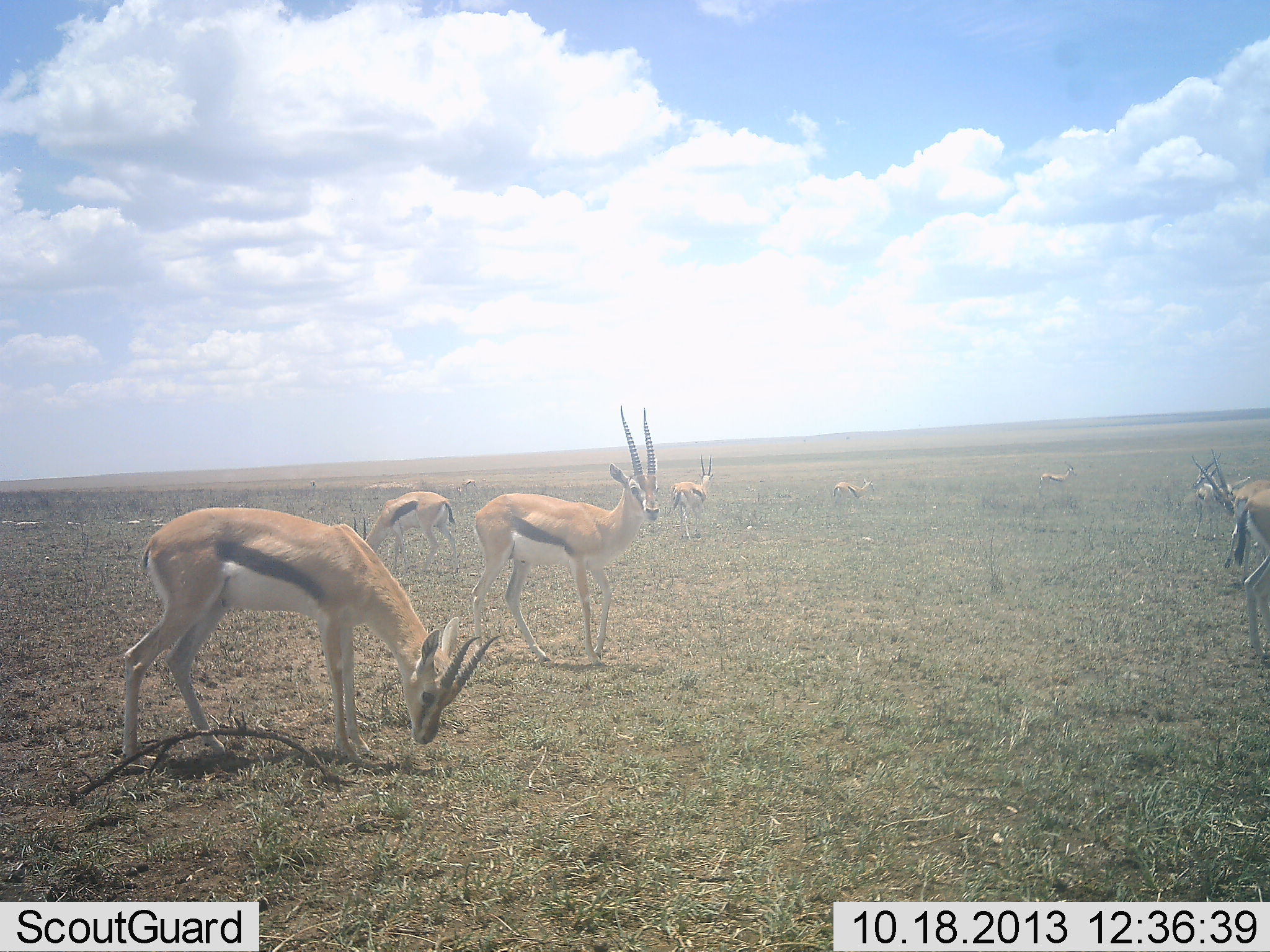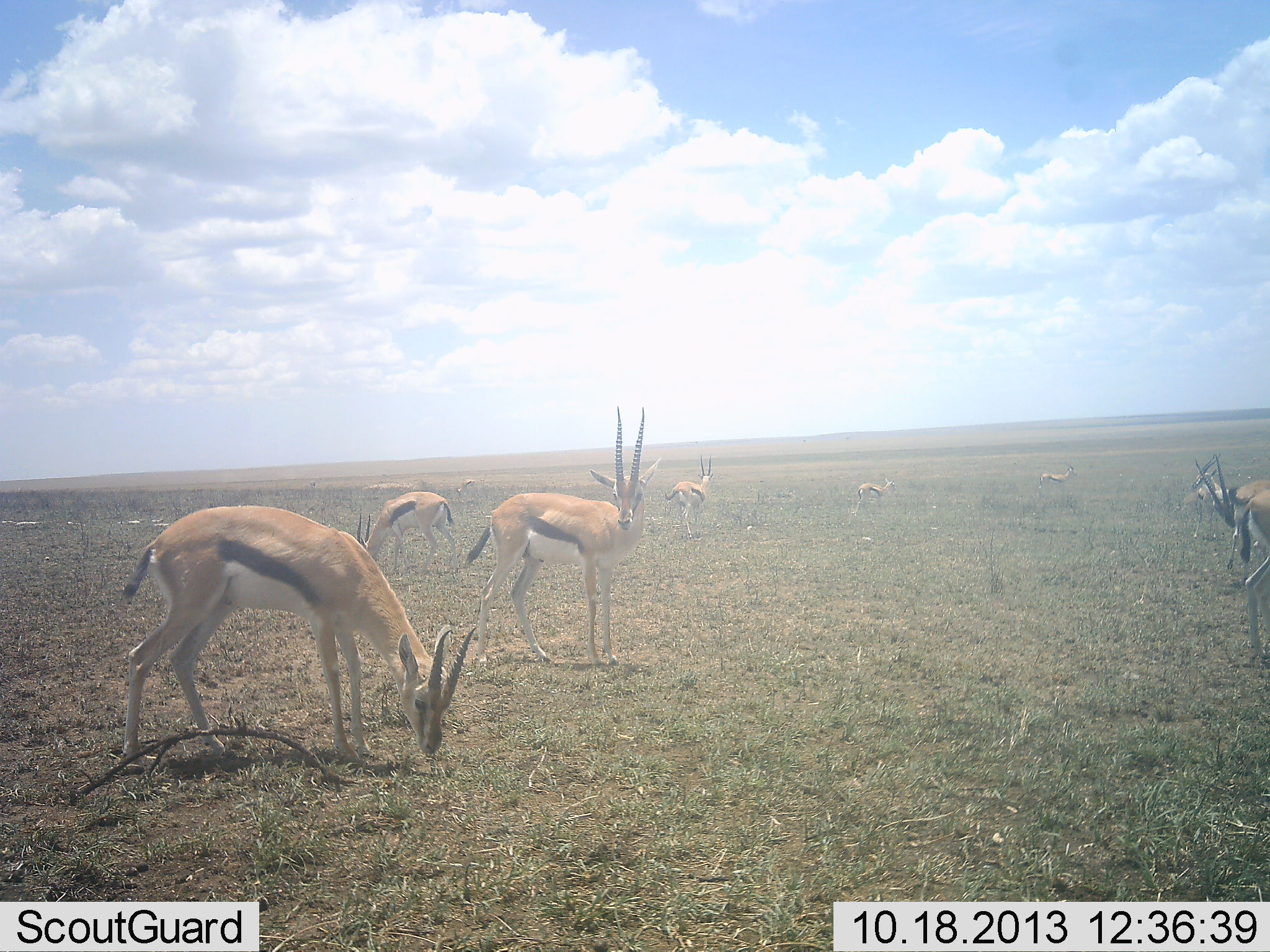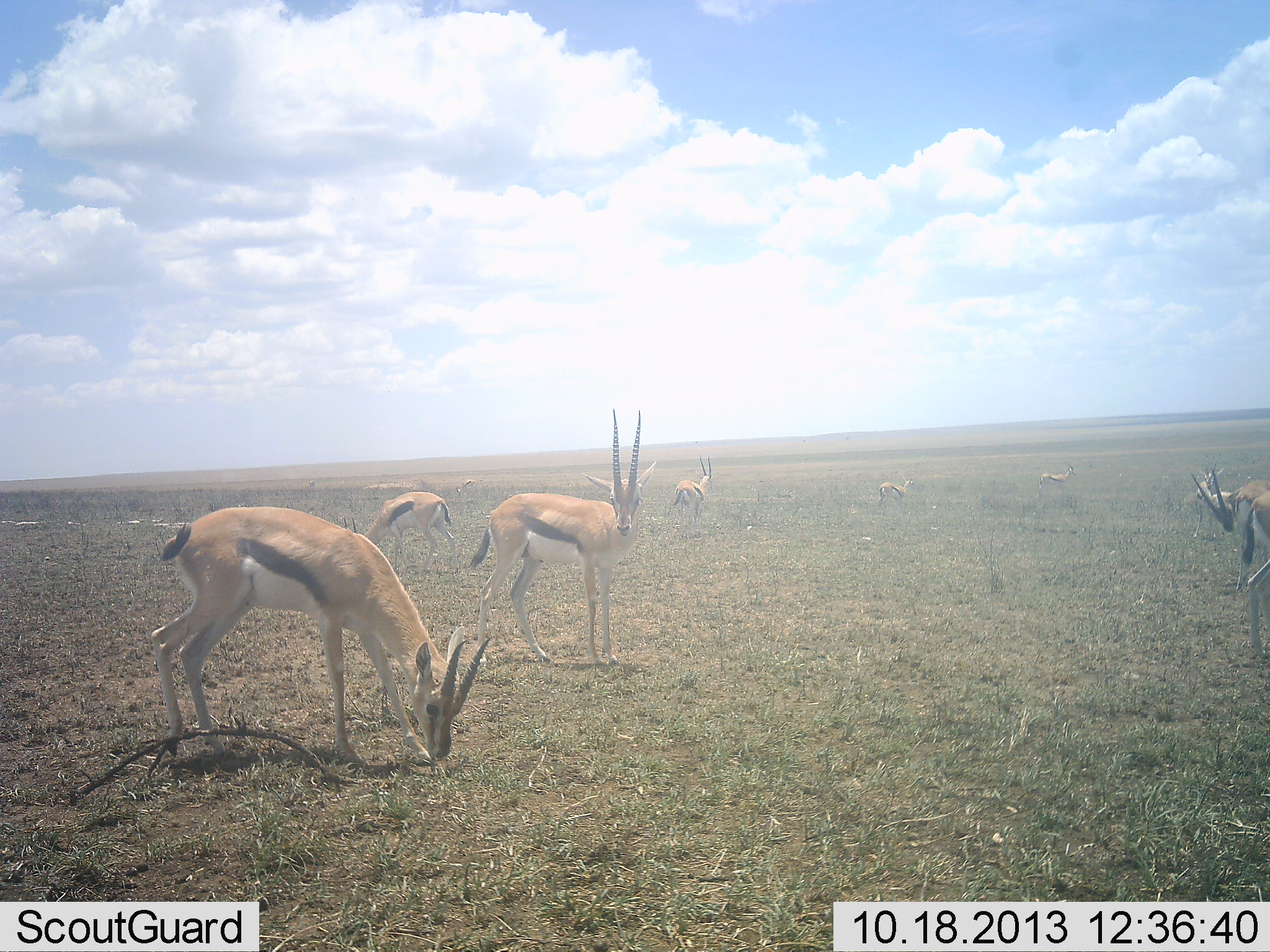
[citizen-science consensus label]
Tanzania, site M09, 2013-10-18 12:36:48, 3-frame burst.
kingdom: Animalia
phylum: Chordata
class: Mammalia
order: Artiodactyla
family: Bovidae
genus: Eudorcas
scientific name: Eudorcas thomsonii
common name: thomson's gazelle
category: gazellethomsons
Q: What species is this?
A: Gazellethomsons (thomson's gazelle) (Eudorcas thomsonii).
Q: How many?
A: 8.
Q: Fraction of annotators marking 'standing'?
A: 79%.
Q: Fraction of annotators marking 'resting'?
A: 3%.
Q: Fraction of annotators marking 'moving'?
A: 24%.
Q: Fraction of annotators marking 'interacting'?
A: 0%.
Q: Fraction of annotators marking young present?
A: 0%.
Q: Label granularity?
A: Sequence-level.